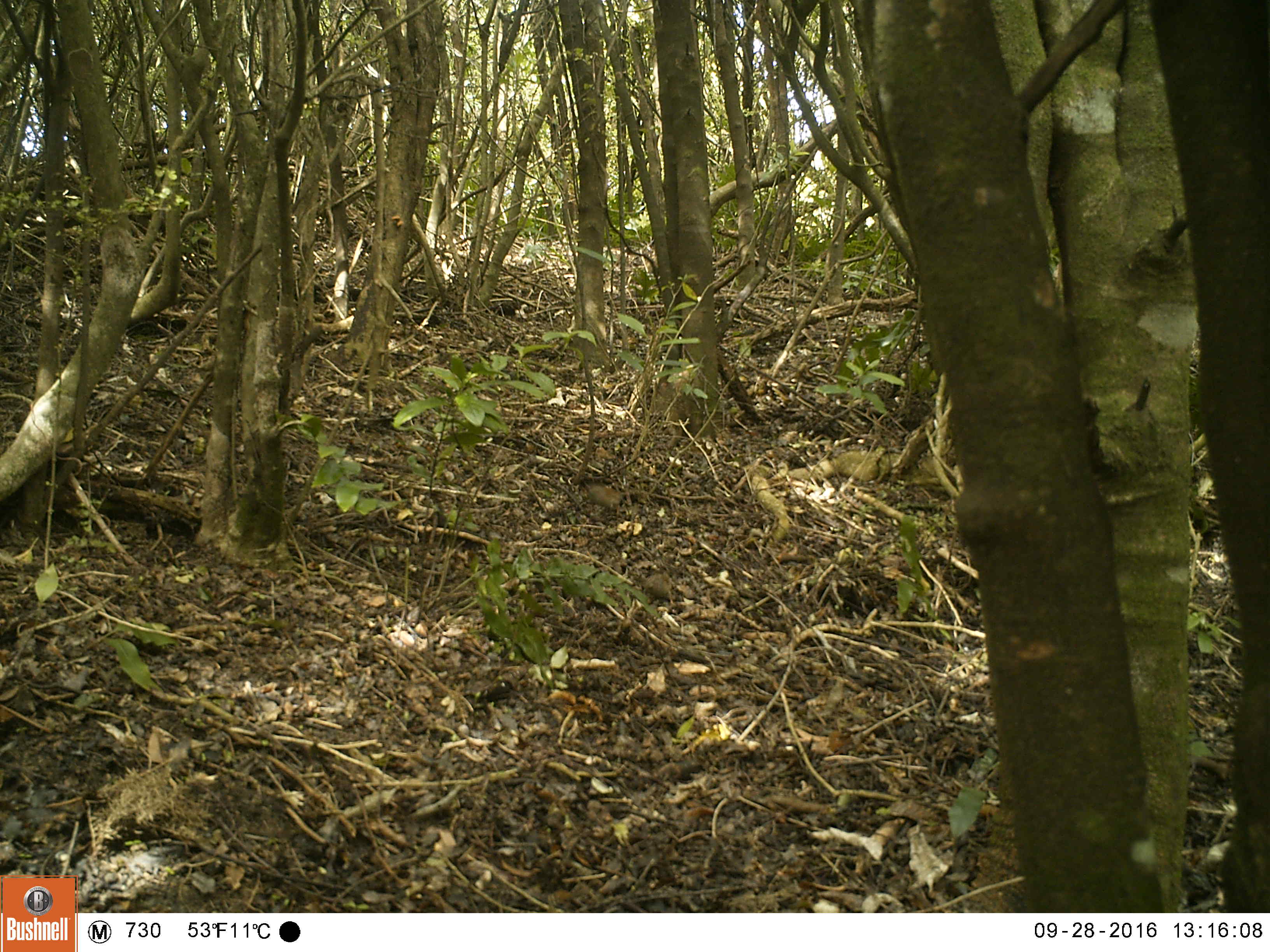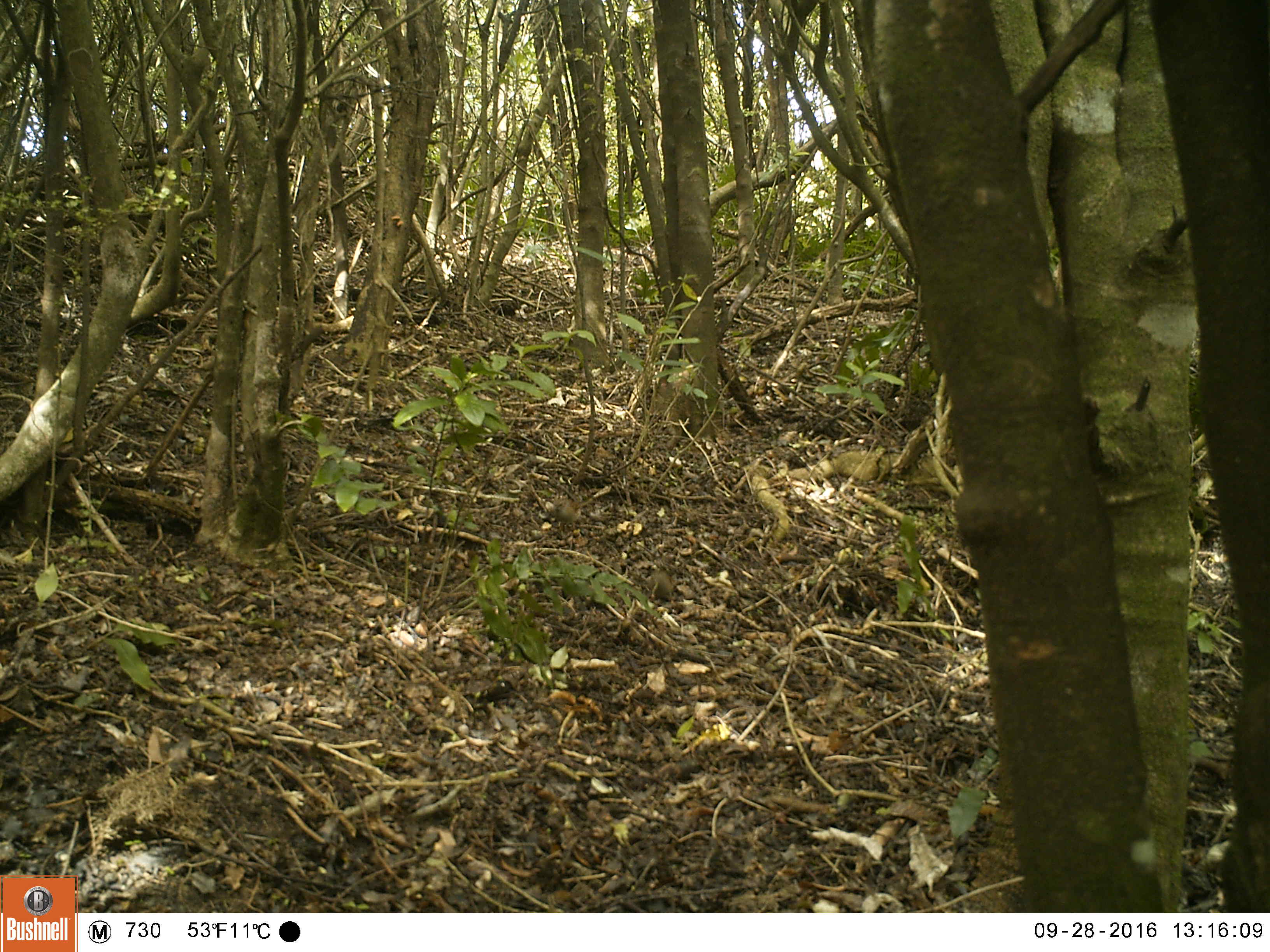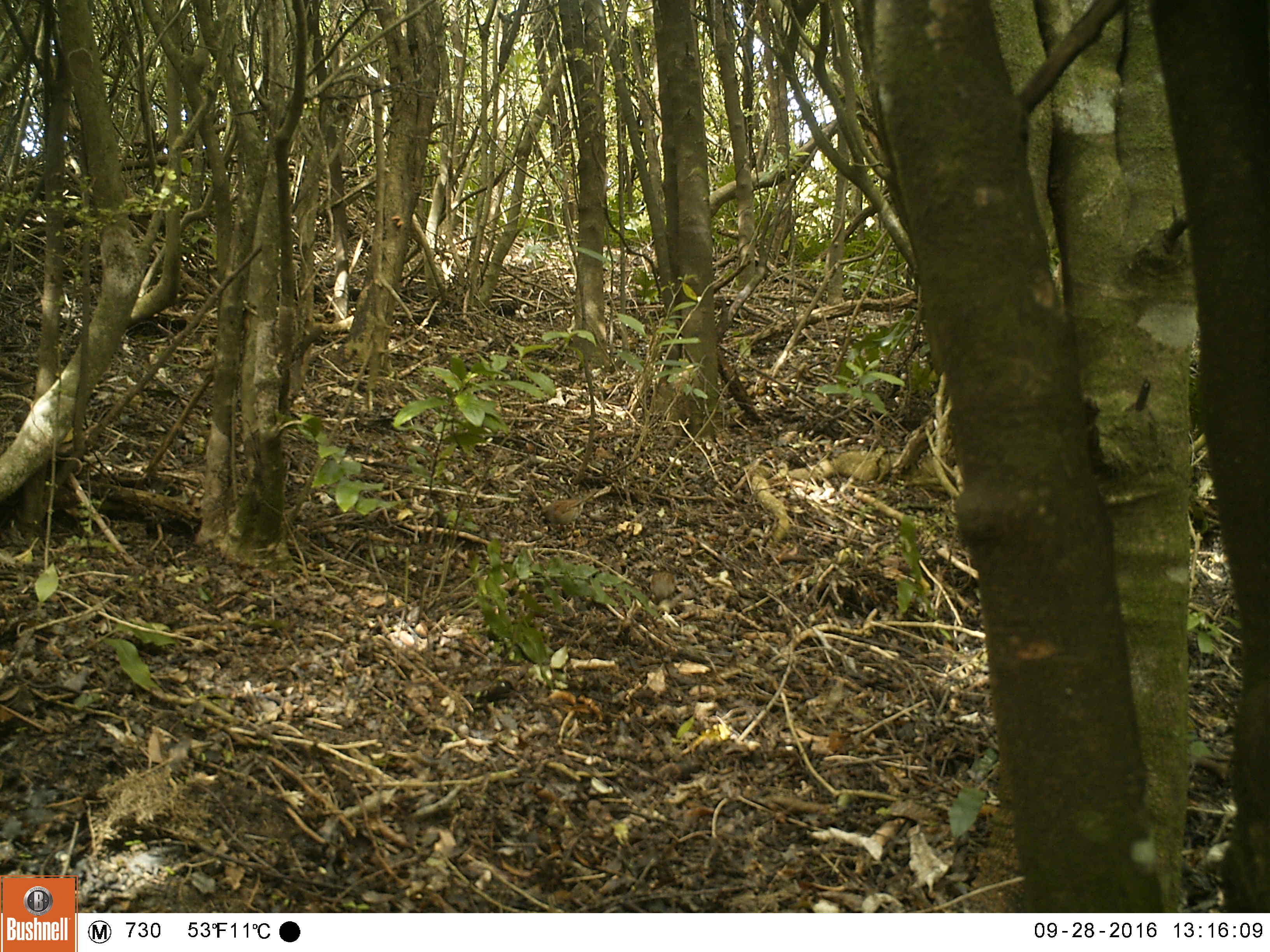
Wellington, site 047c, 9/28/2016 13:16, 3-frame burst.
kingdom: Animalia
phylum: Chordata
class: Aves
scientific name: Aves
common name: bird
Bird (Aves).